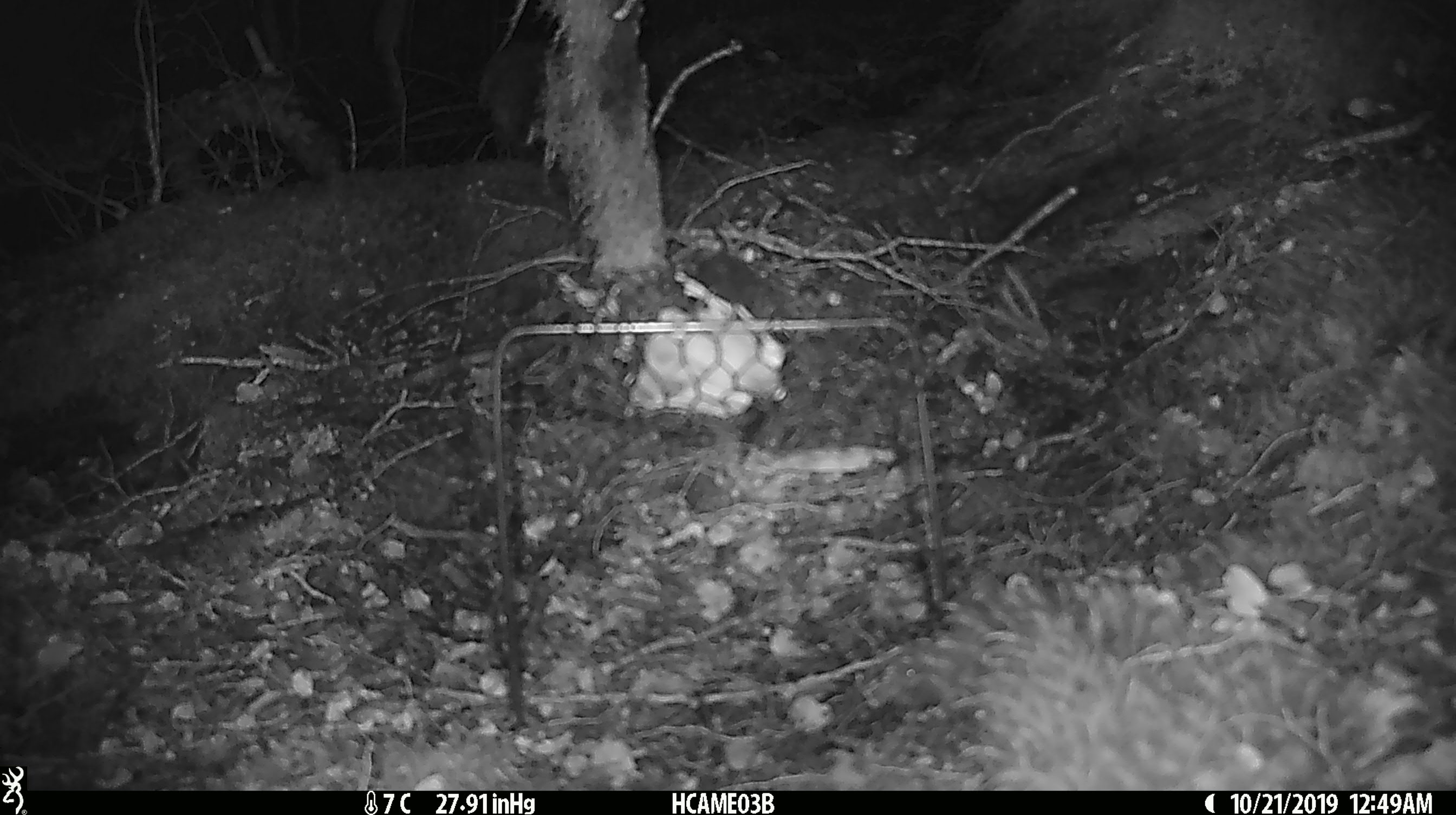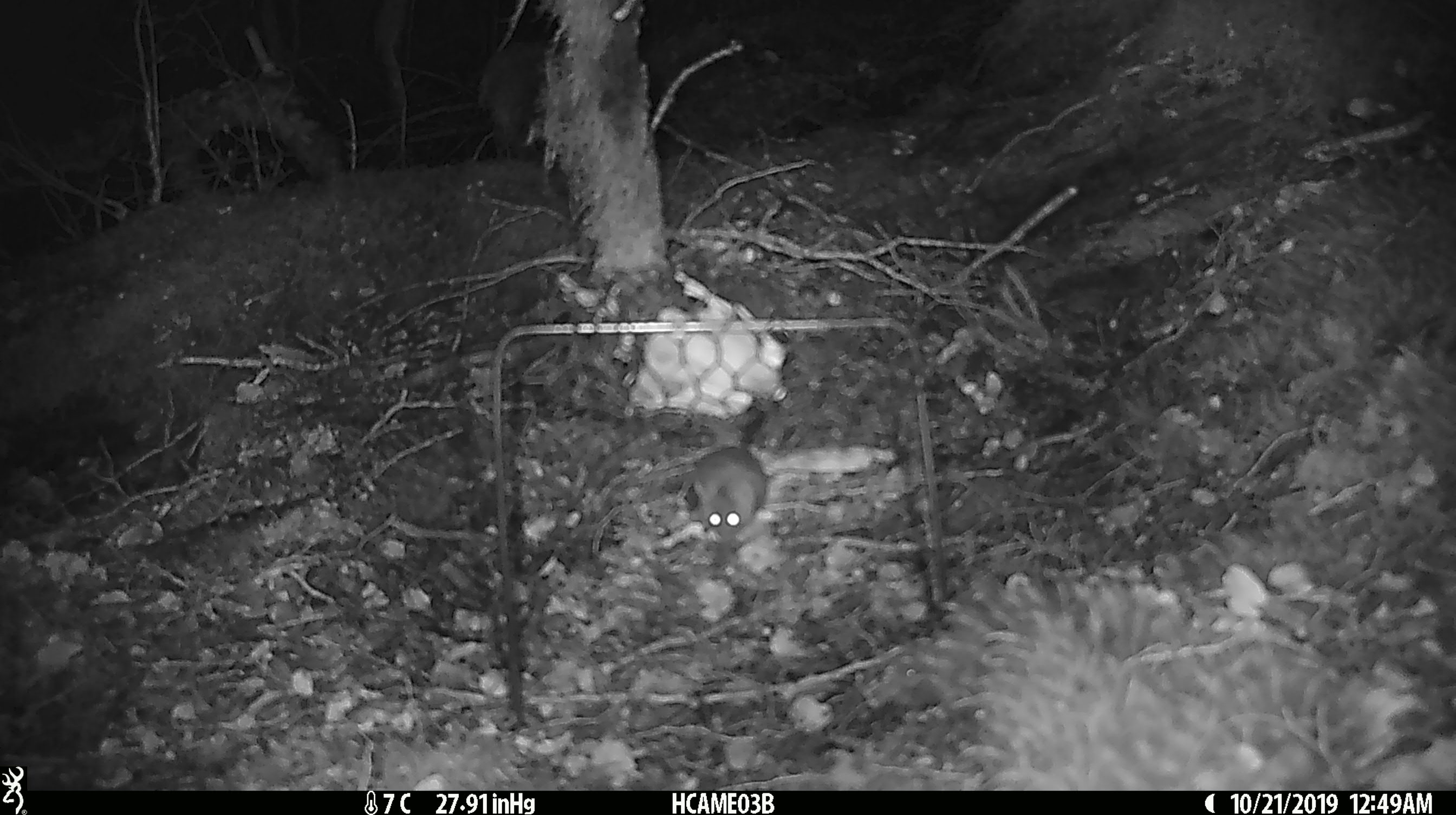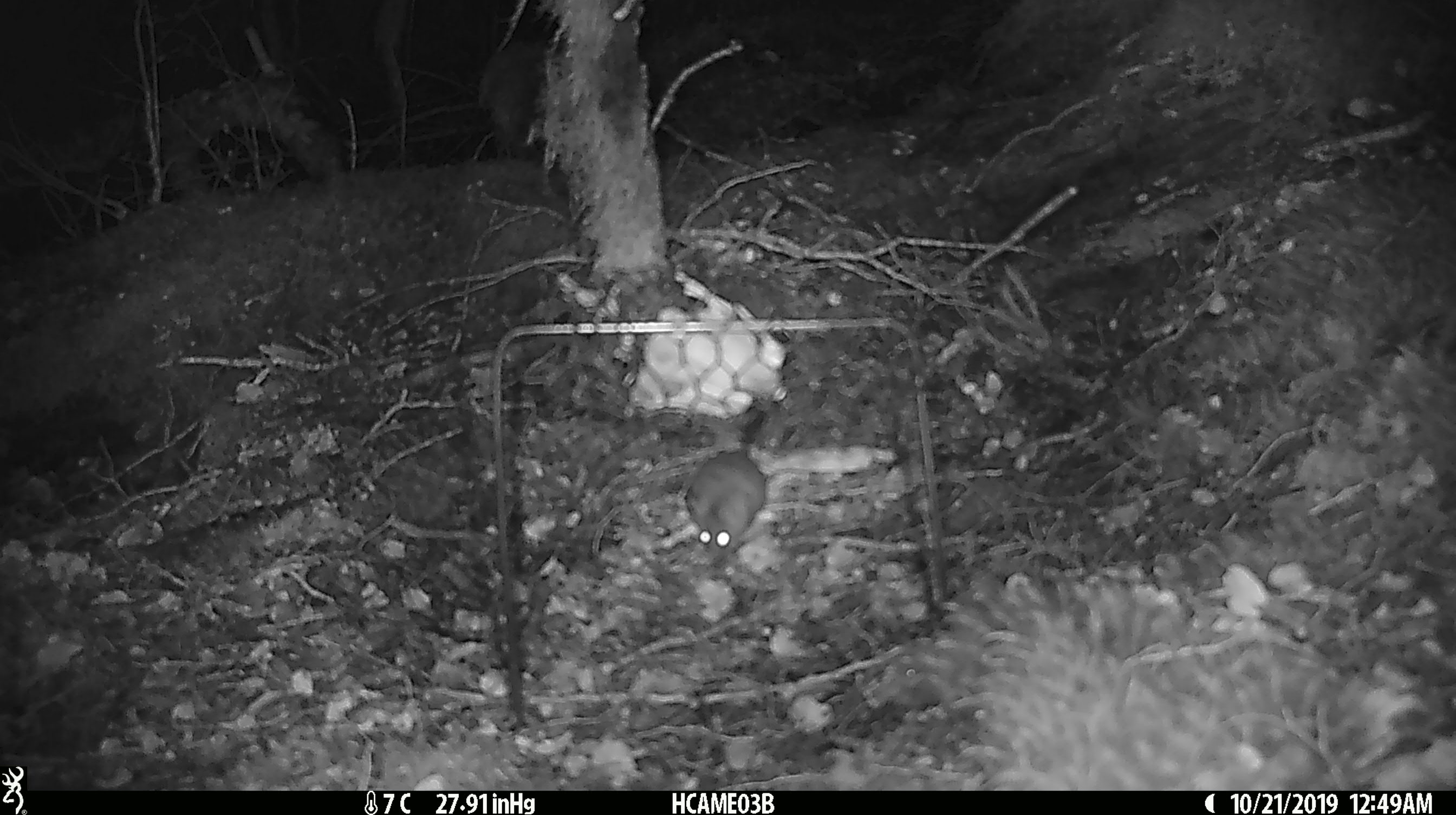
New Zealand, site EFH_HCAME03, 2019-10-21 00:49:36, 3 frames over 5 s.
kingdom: Animalia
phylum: Chordata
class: Mammalia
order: Rodentia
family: Muridae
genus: Mus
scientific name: Mus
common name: mouse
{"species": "mouse (Mus)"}